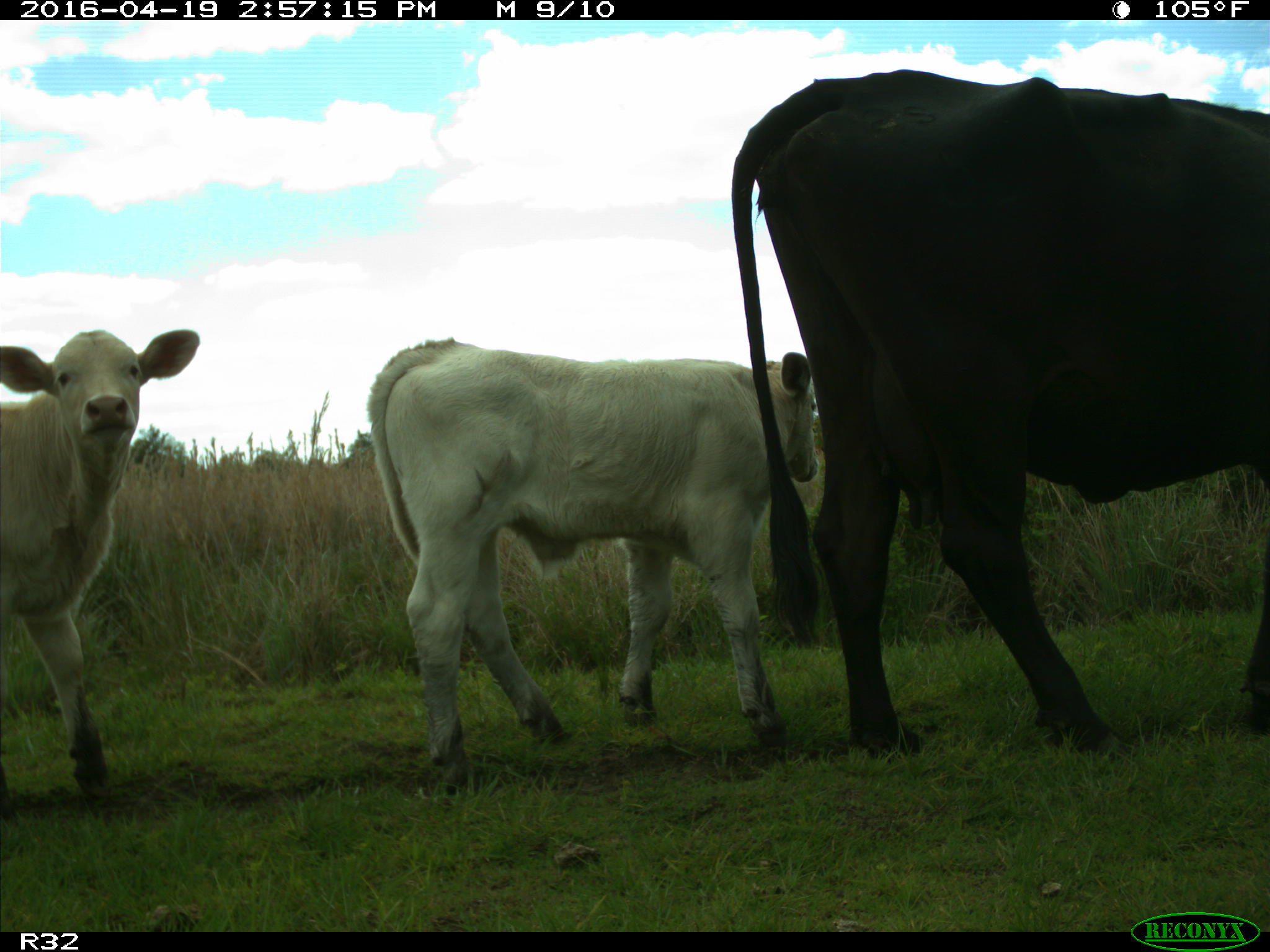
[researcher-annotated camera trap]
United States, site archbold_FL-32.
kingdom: Animalia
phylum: Chordata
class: Mammalia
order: Artiodactyla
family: Bovidae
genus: Bos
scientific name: Bos taurus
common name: domestic cow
Bos taurus (domestic cow).